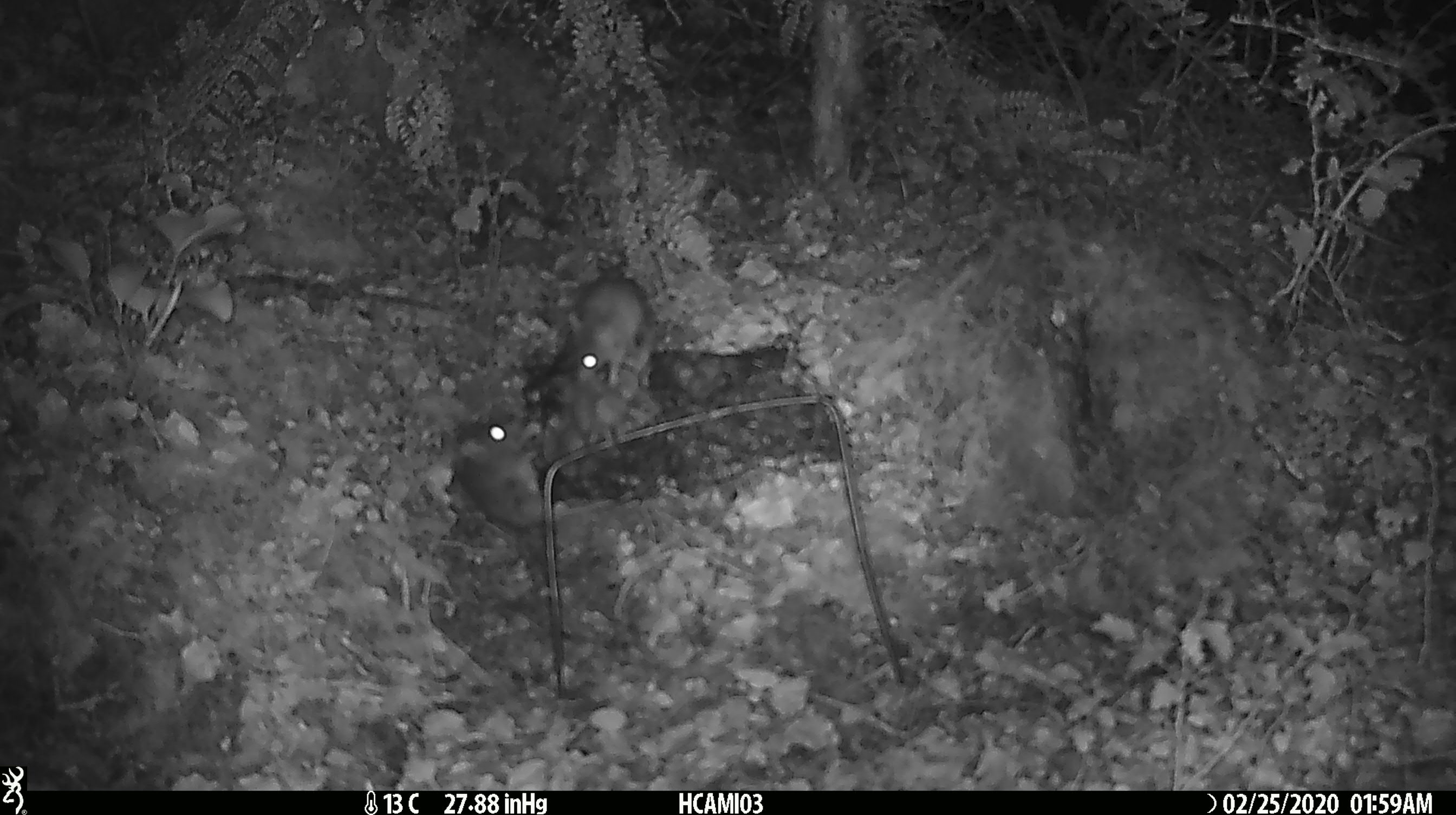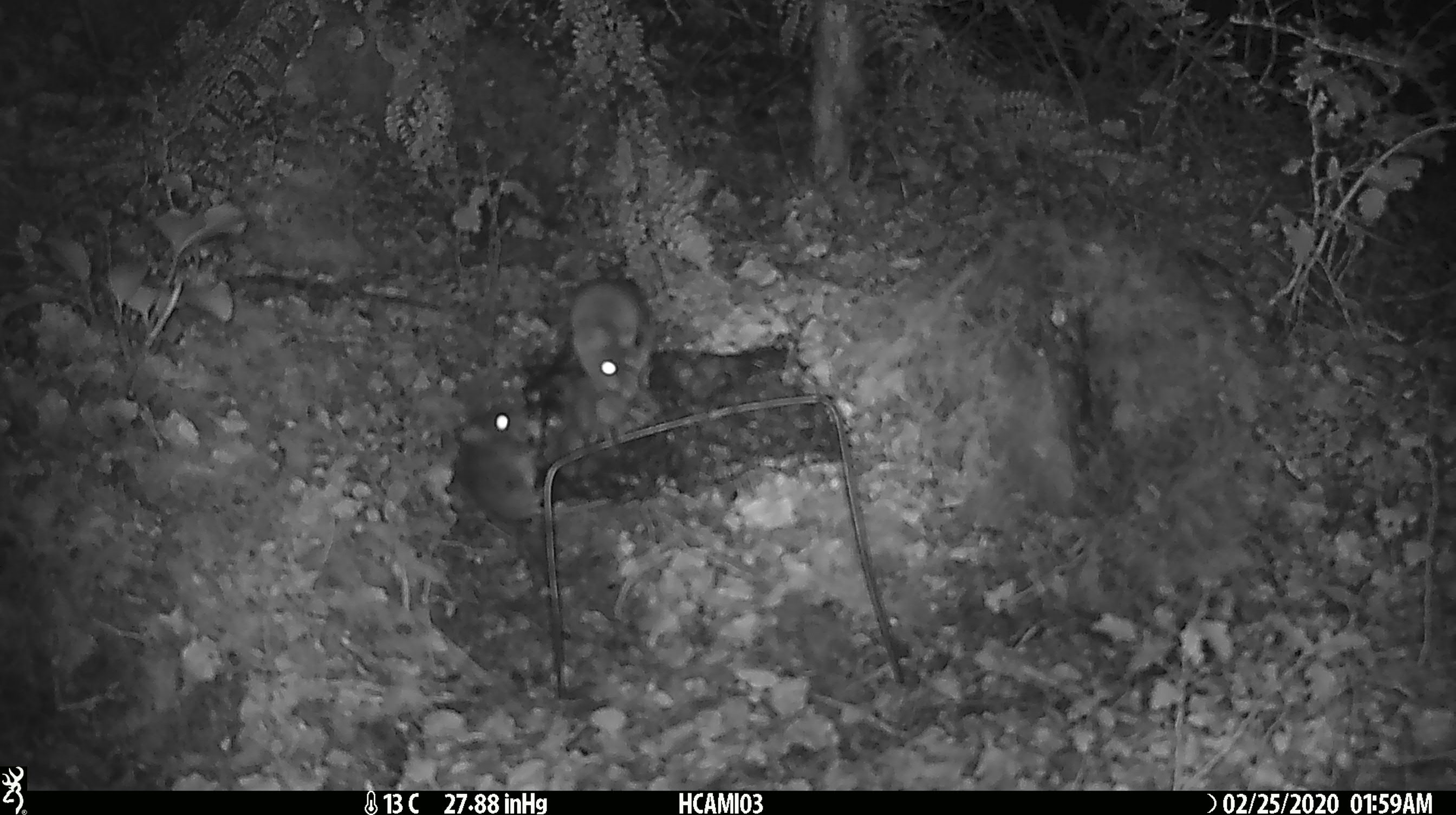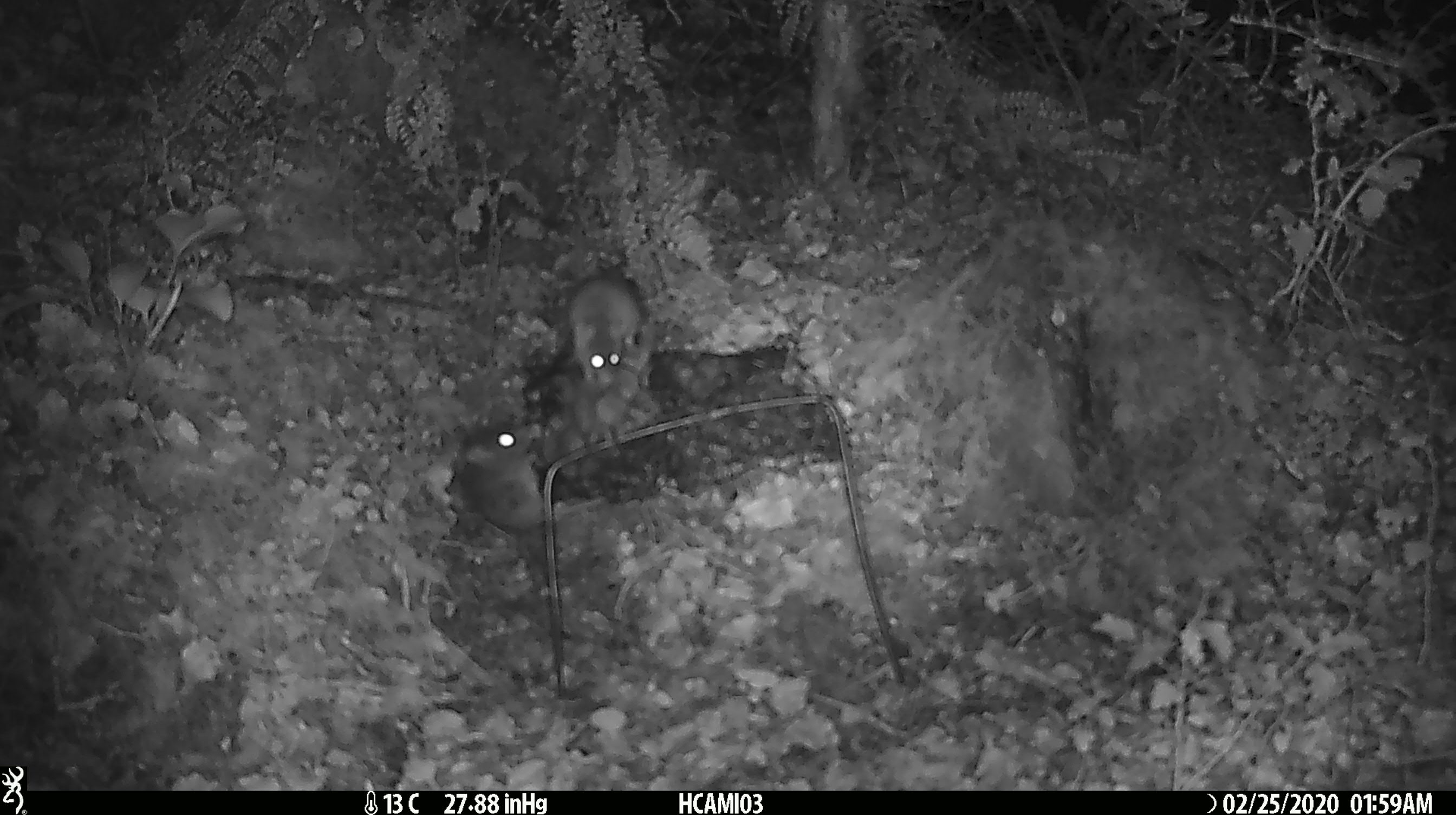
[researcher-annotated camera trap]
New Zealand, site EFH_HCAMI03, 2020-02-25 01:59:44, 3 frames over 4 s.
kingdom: Animalia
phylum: Chordata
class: Mammalia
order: Rodentia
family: Muridae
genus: Mus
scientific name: Mus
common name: mouse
Mouse (Mus).